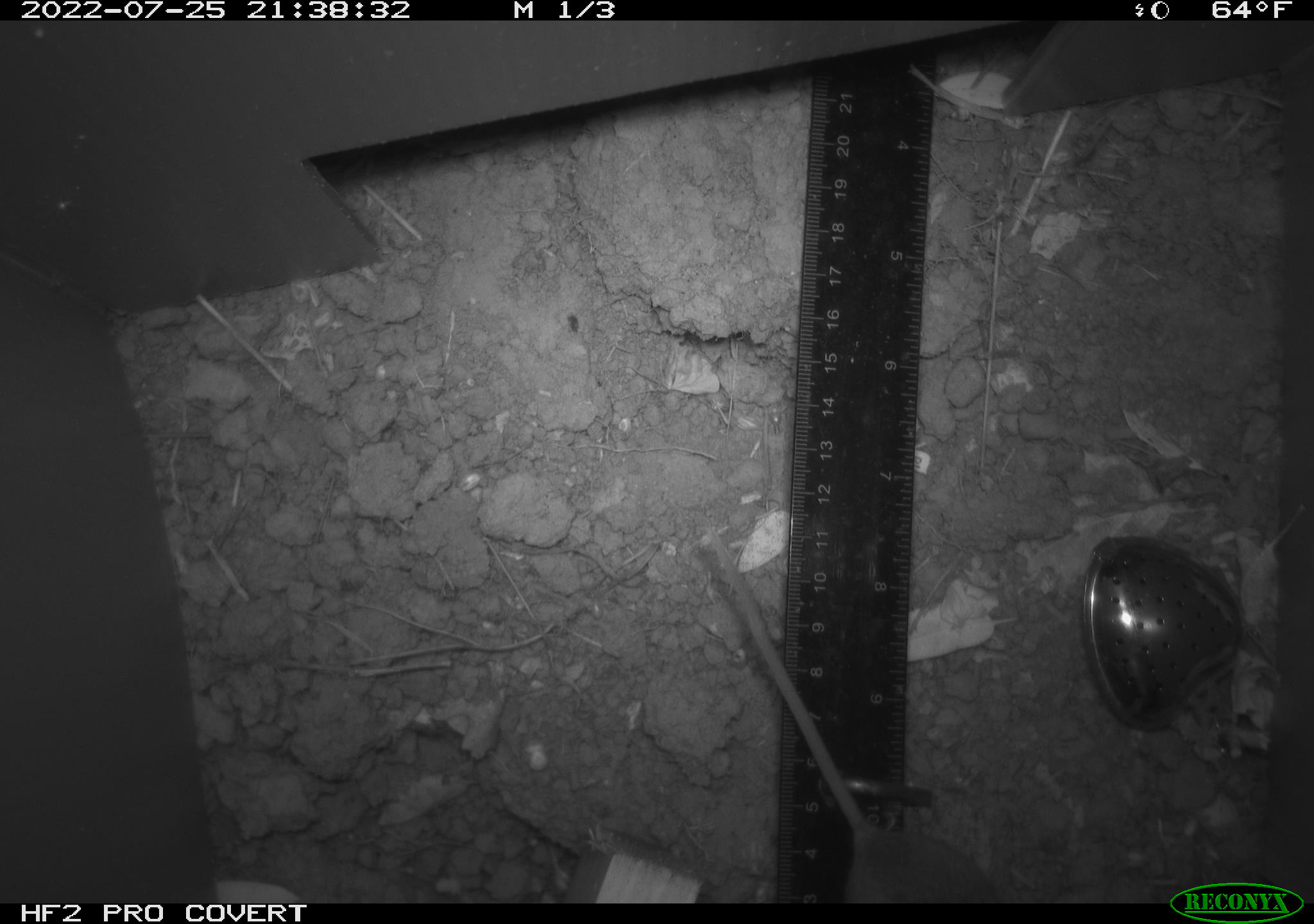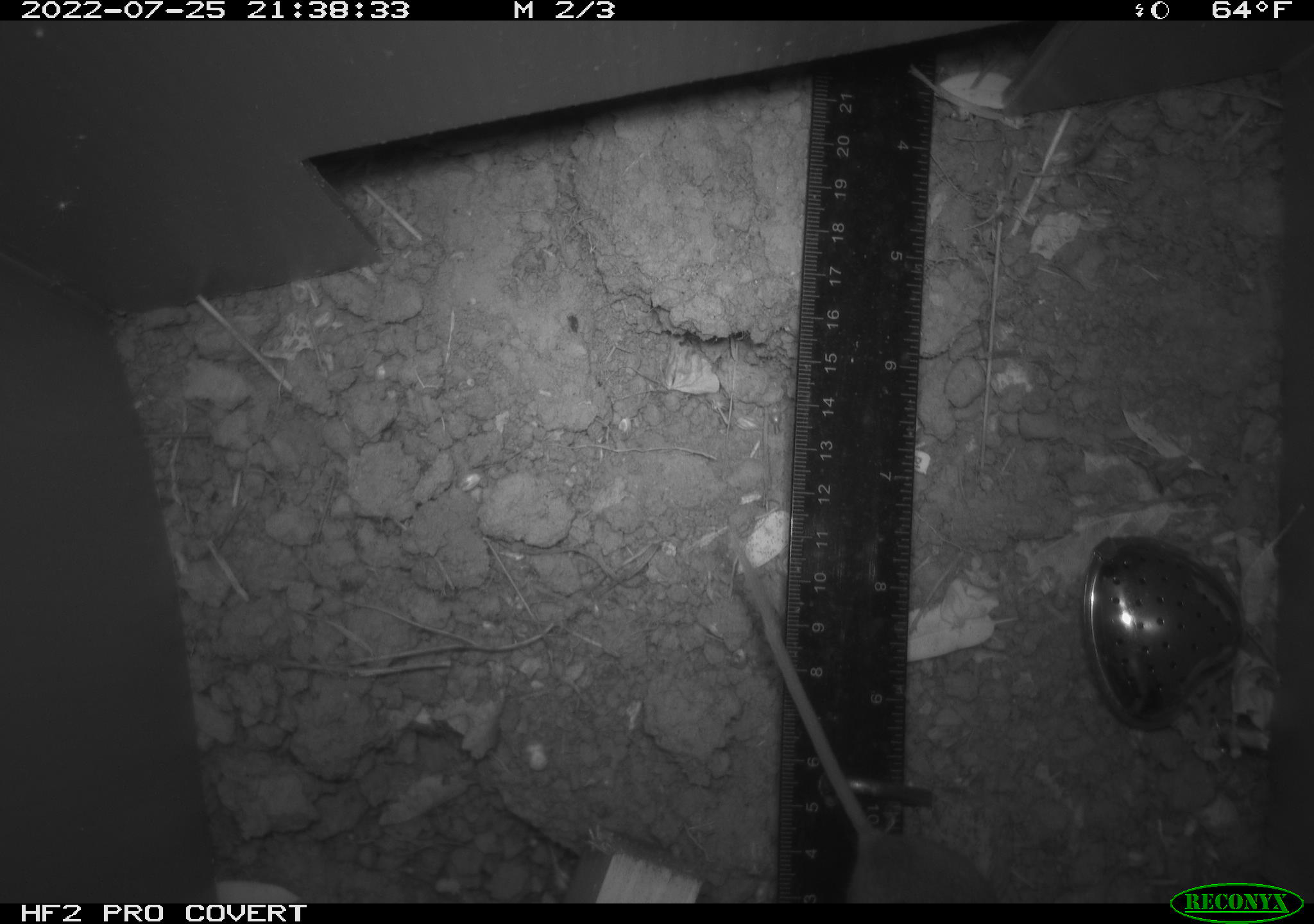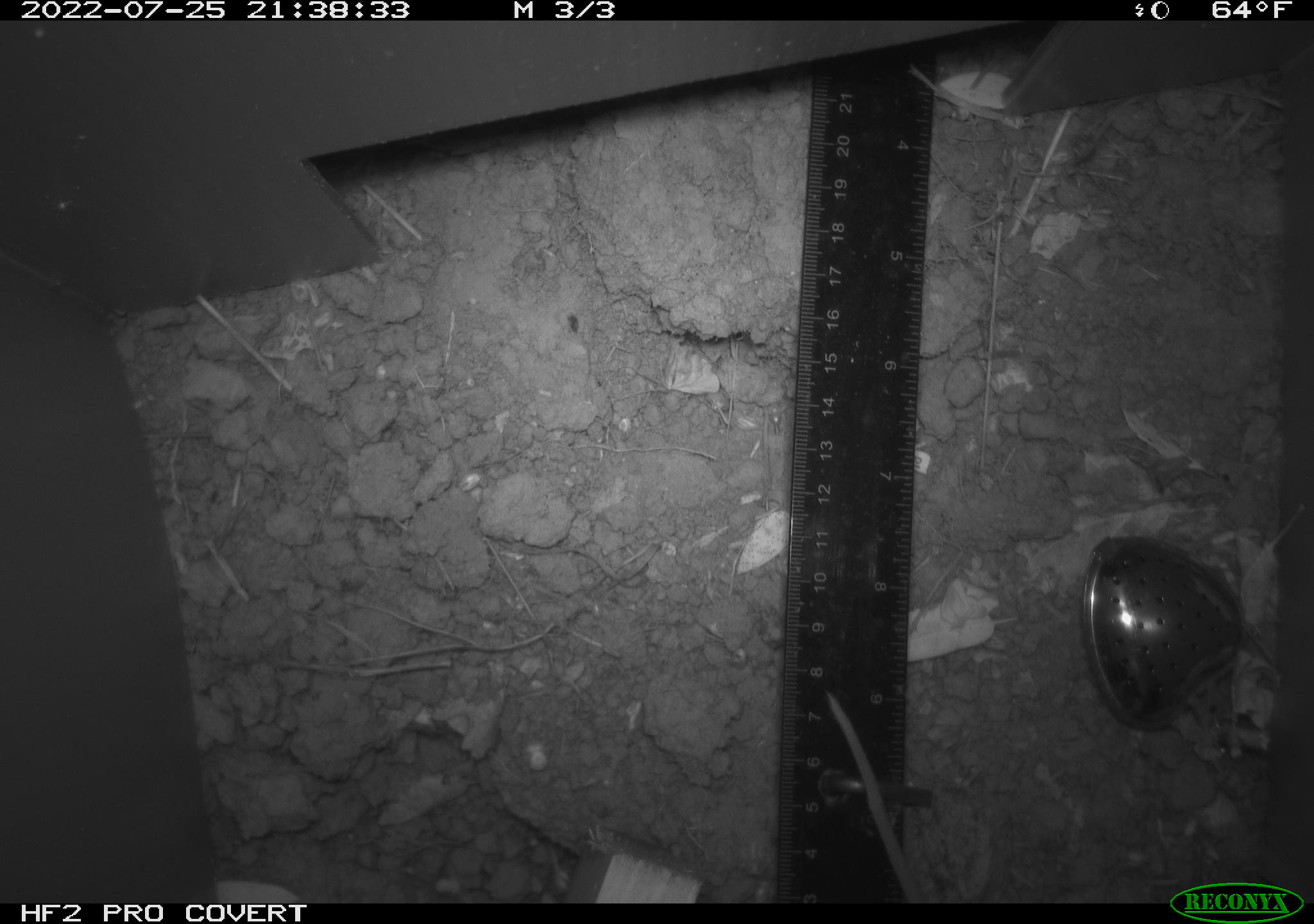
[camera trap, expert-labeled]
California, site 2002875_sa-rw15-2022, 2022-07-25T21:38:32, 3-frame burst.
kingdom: Animalia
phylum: Chordata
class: Mammalia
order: Rodentia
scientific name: Rodentia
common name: rodent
Rodent (Rodentia).